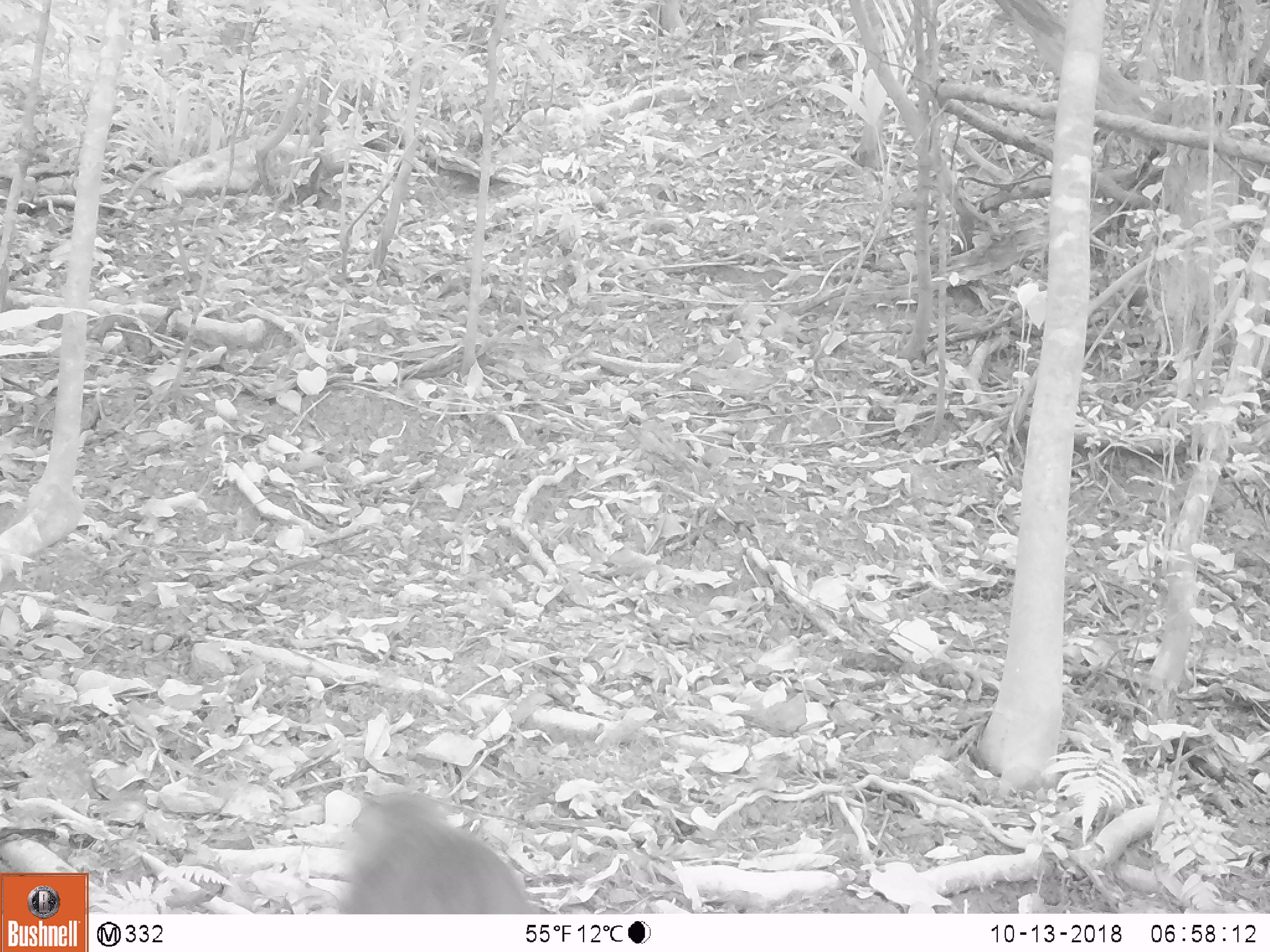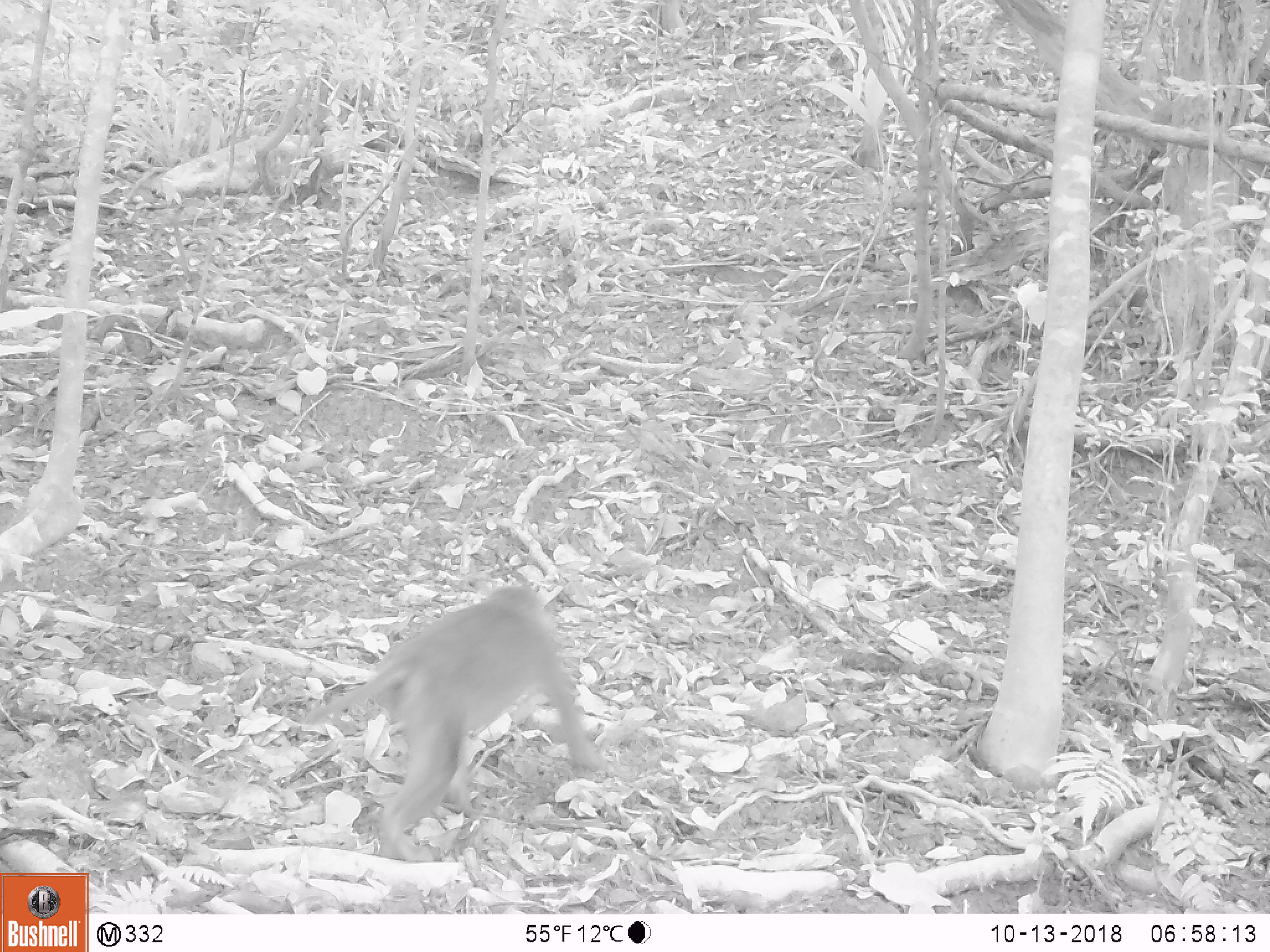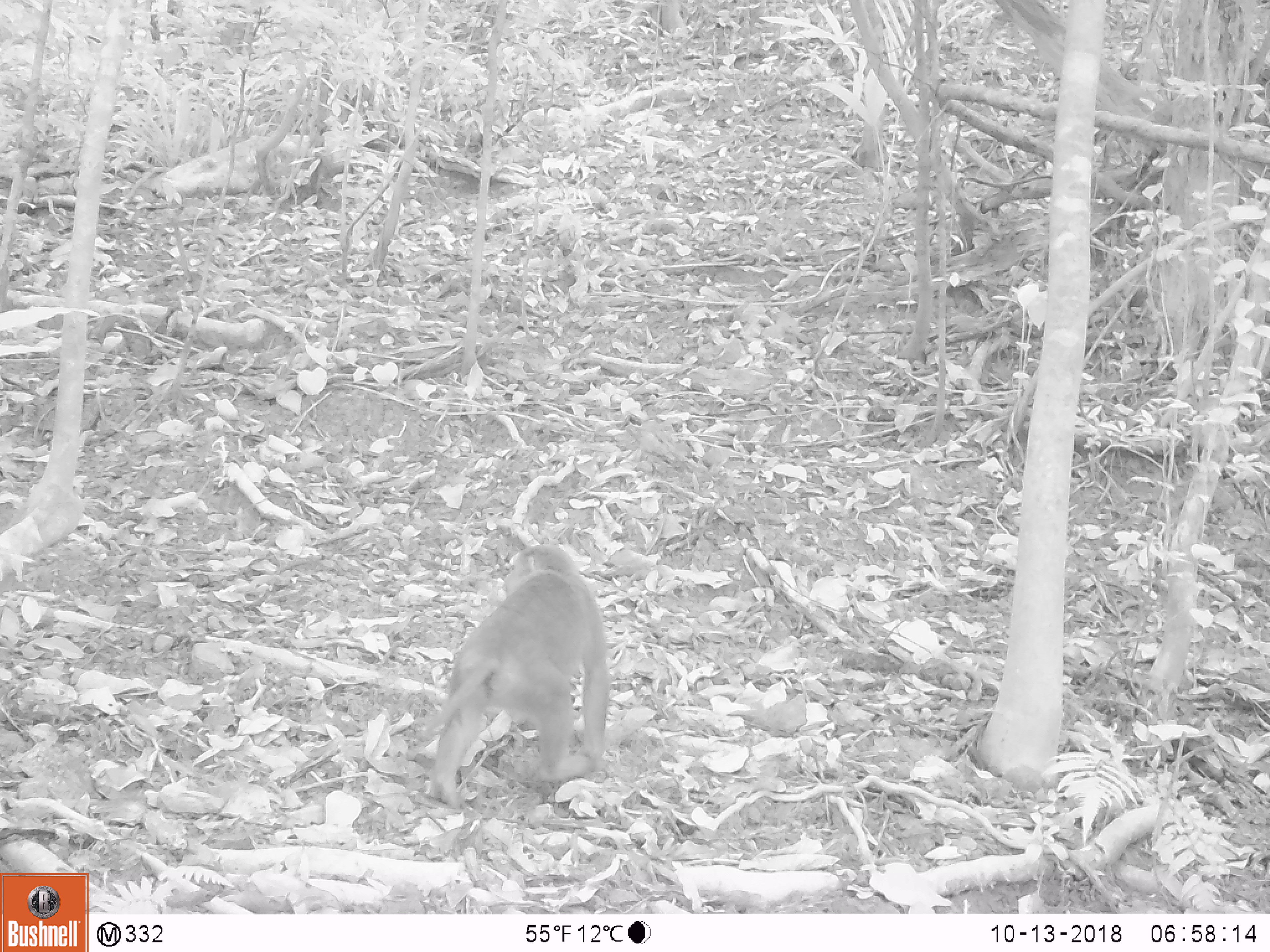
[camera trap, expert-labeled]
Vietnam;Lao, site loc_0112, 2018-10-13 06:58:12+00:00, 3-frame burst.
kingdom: Animalia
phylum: Chordata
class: Mammalia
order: Primates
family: Cercopithecidae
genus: Macaca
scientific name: Macaca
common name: macaques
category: assam or rhesus macaque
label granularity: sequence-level